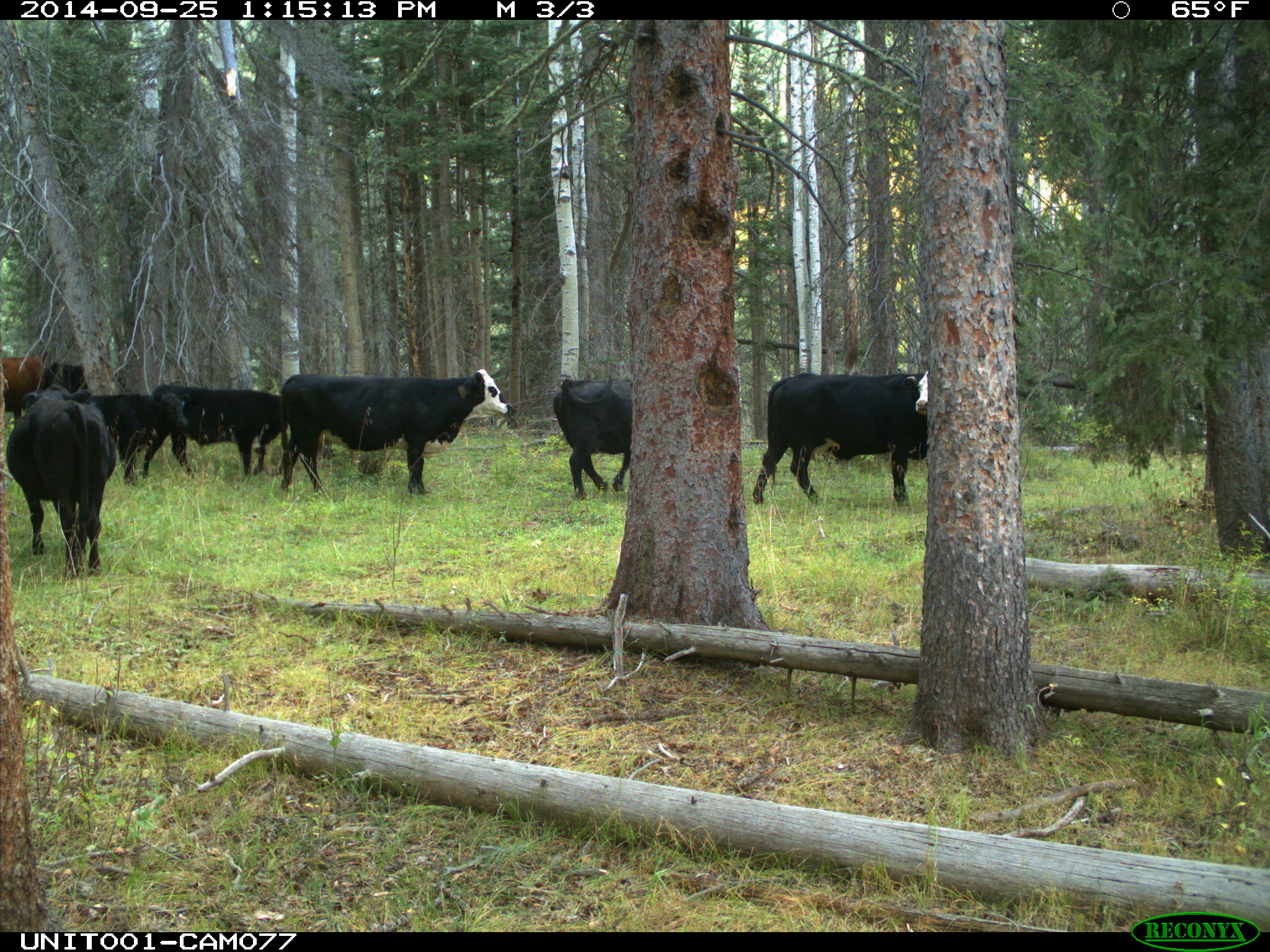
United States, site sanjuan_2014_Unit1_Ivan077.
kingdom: Animalia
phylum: Chordata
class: Mammalia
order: Artiodactyla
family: Bovidae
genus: Bos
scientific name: Bos taurus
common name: domestic cow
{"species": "Bos taurus (domestic cow)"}